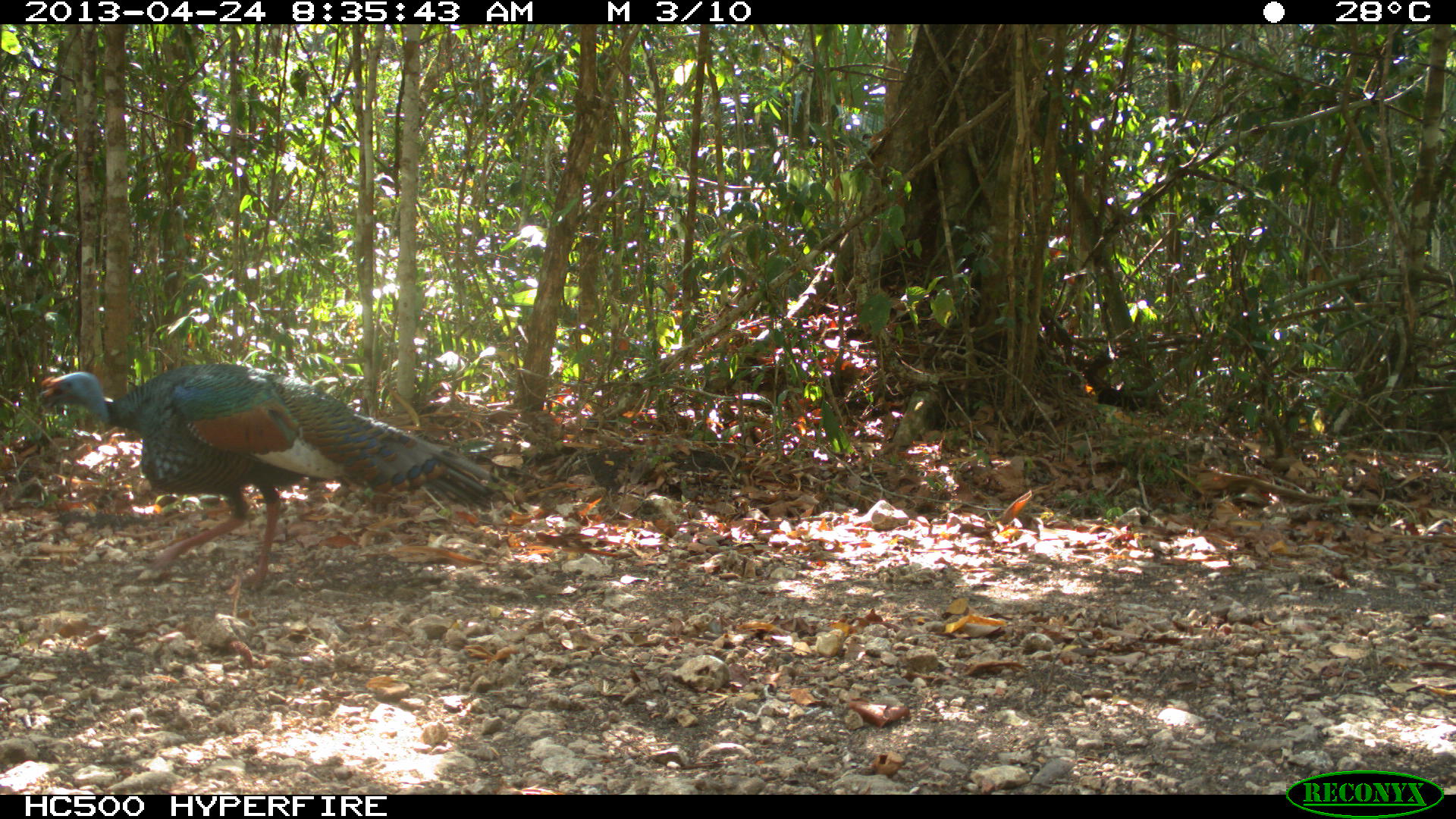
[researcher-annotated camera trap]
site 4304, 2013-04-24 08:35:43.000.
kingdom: Animalia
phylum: Chordata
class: Aves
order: Galliformes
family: Phasianidae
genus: Meleagris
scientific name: Meleagris ocellata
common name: ocellated turkey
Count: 1.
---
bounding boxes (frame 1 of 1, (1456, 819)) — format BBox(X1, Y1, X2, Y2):
meleagris ocellata: BBox(36, 361, 501, 594)